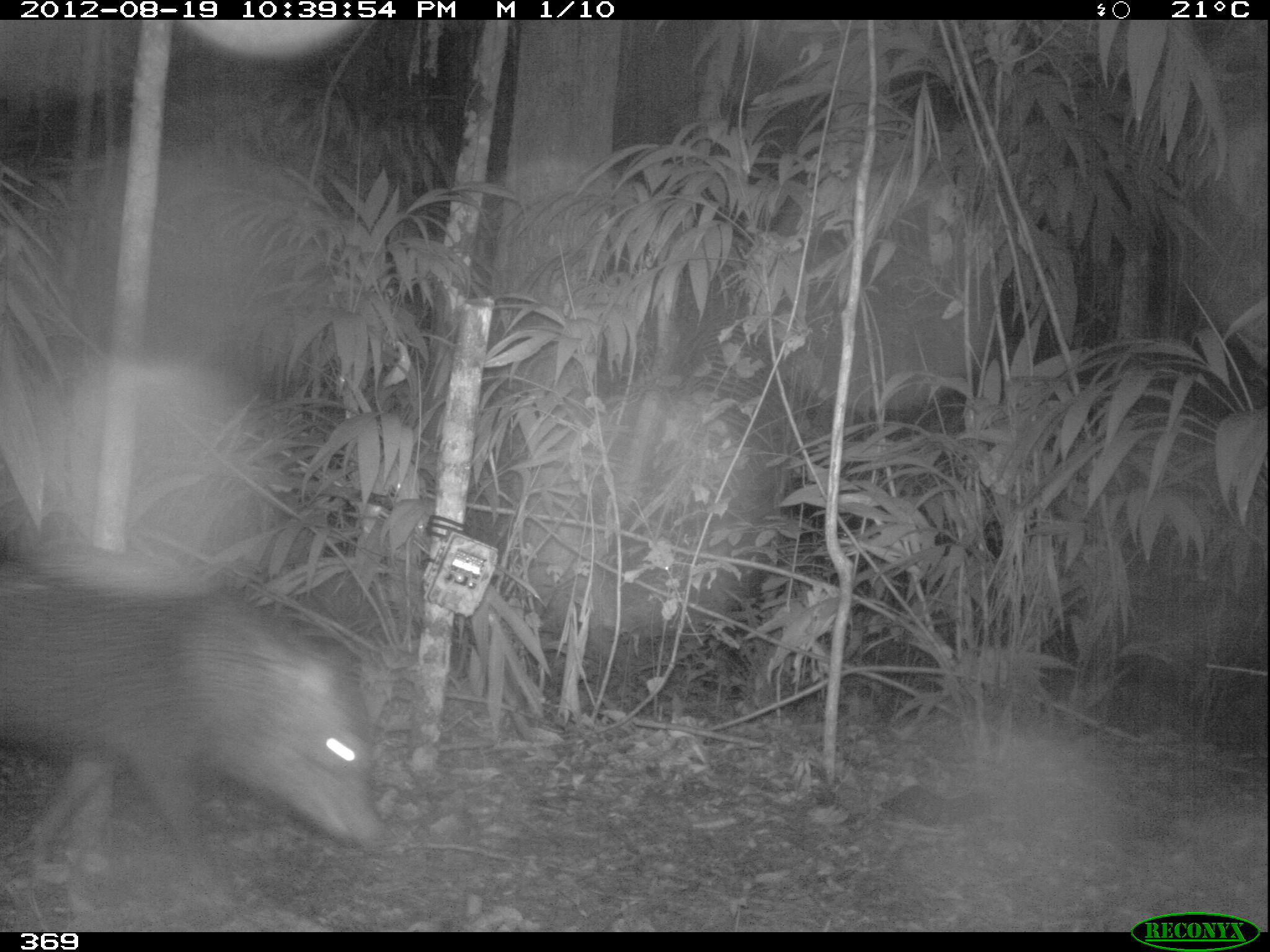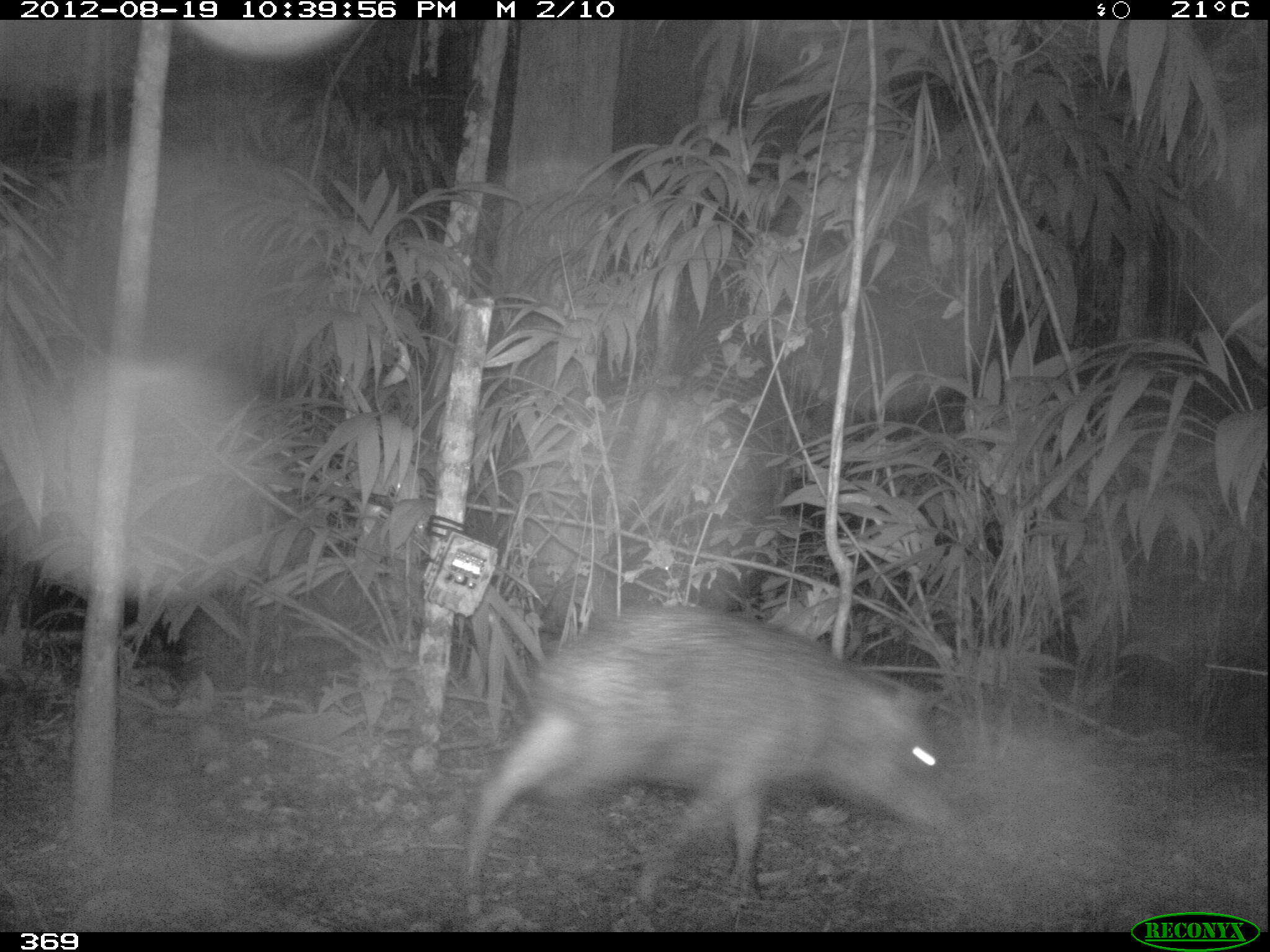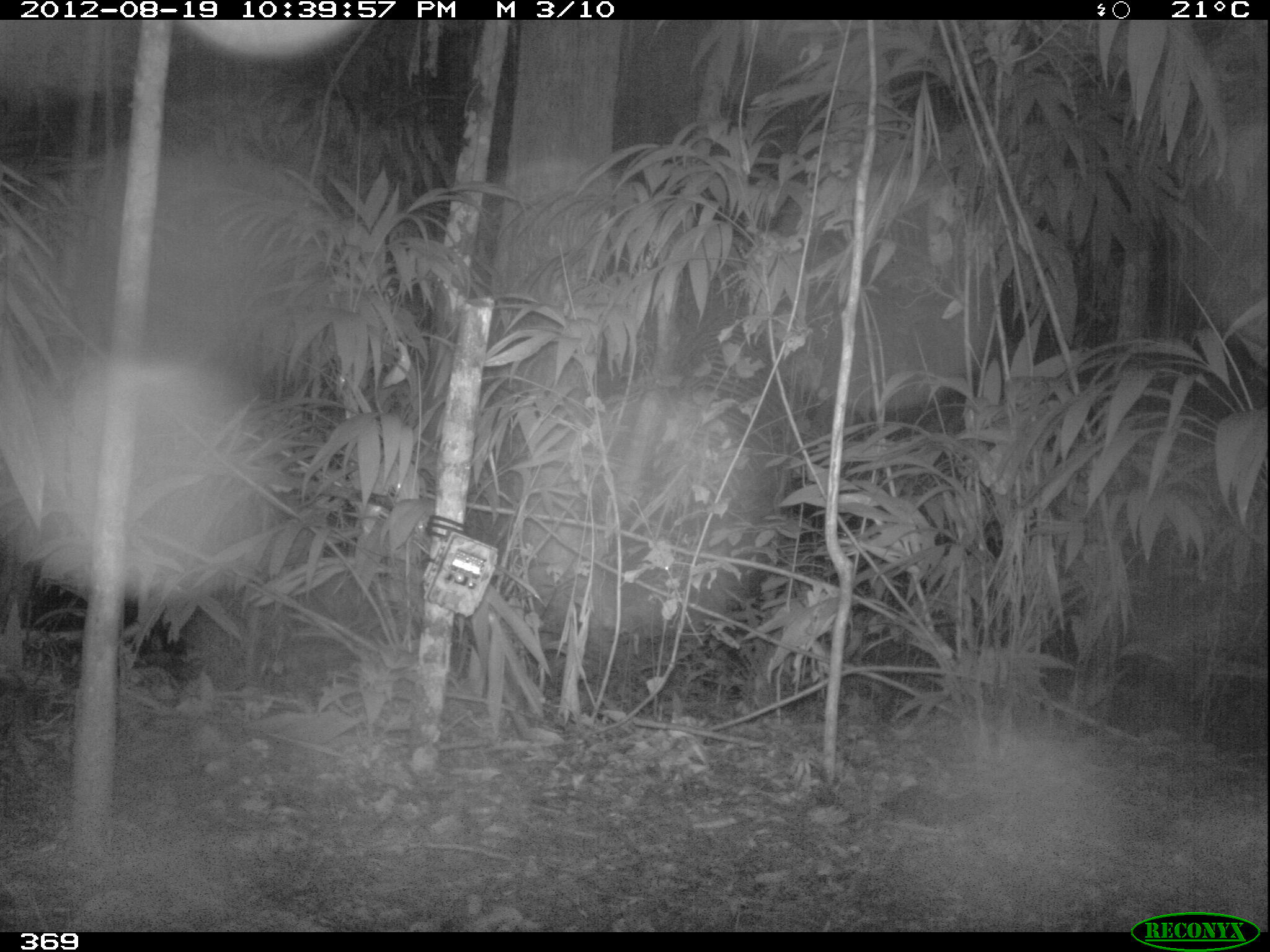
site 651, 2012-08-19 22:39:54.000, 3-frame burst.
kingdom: Animalia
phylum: Chordata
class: Mammalia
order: Artiodactyla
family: Tayassuidae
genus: Tayassu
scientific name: Tayassu pecari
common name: white-lipped peccary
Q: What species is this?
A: Tayassu pecari (white-lipped peccary).